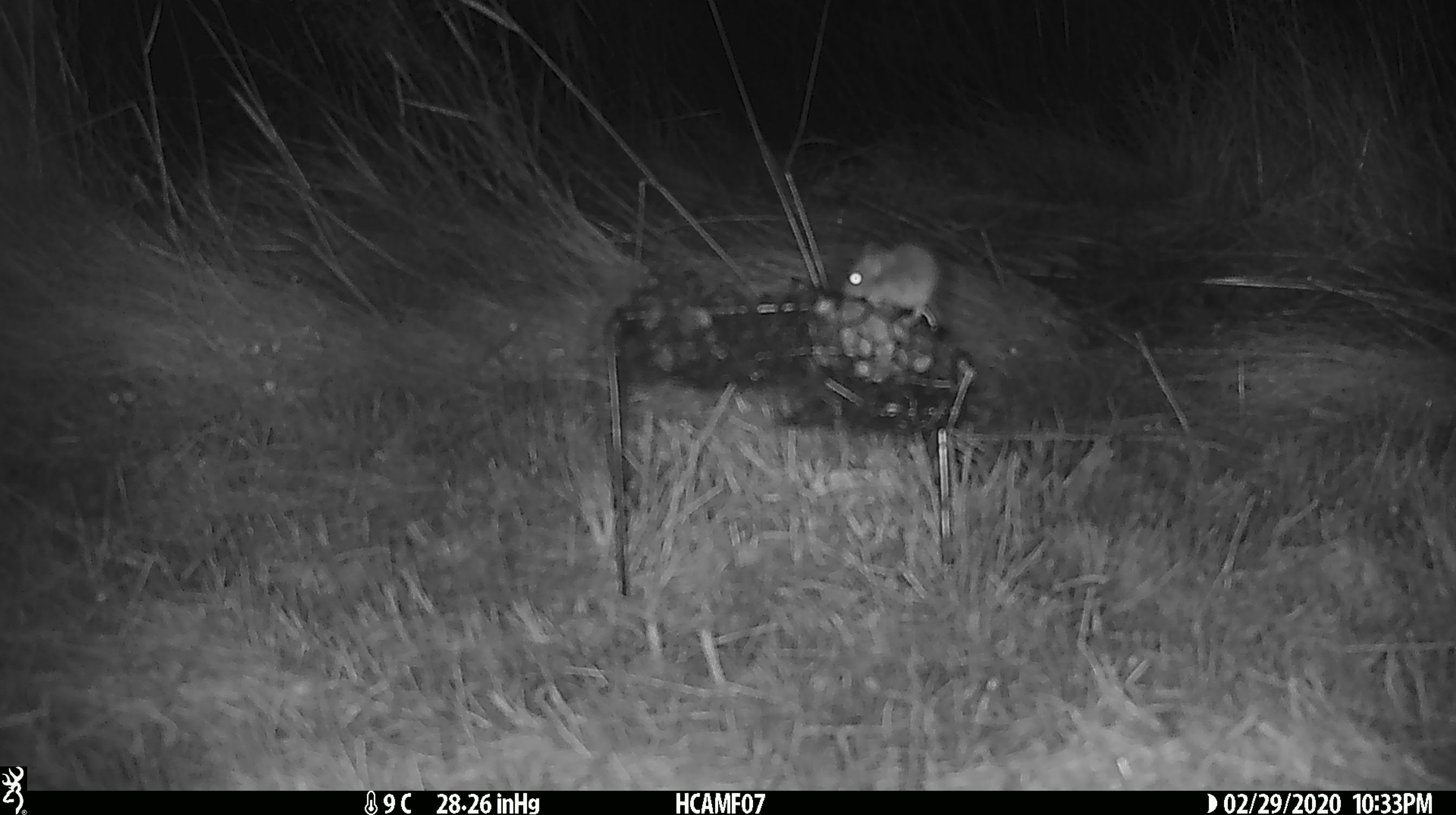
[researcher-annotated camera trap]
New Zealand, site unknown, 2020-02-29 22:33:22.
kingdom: Animalia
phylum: Chordata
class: Mammalia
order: Rodentia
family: Muridae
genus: Mus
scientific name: Mus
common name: mouse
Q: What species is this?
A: Mouse (Mus).